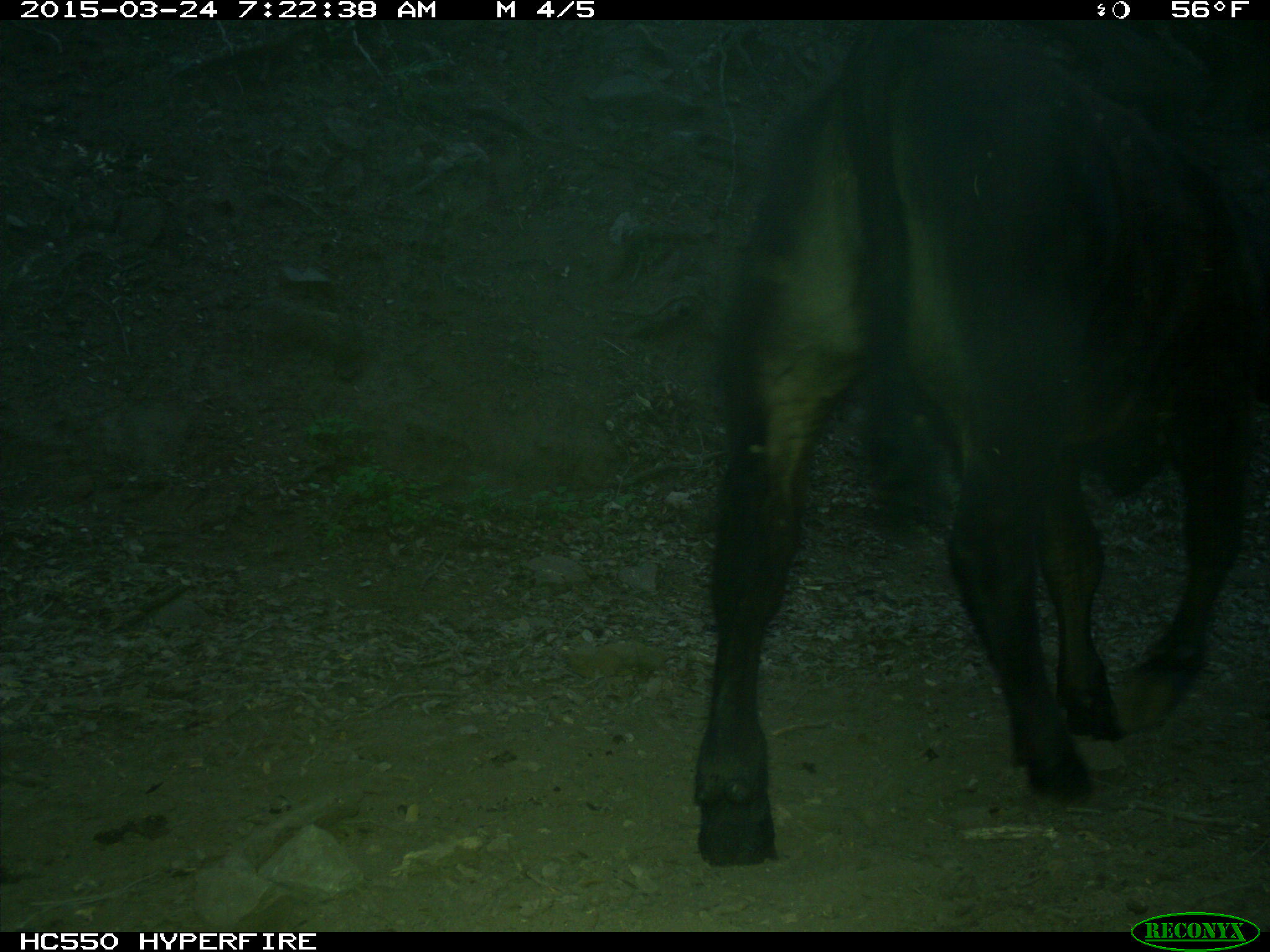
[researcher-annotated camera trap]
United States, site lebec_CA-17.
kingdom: Animalia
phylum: Chordata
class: Mammalia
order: Artiodactyla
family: Bovidae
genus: Bos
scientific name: Bos taurus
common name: domestic cow